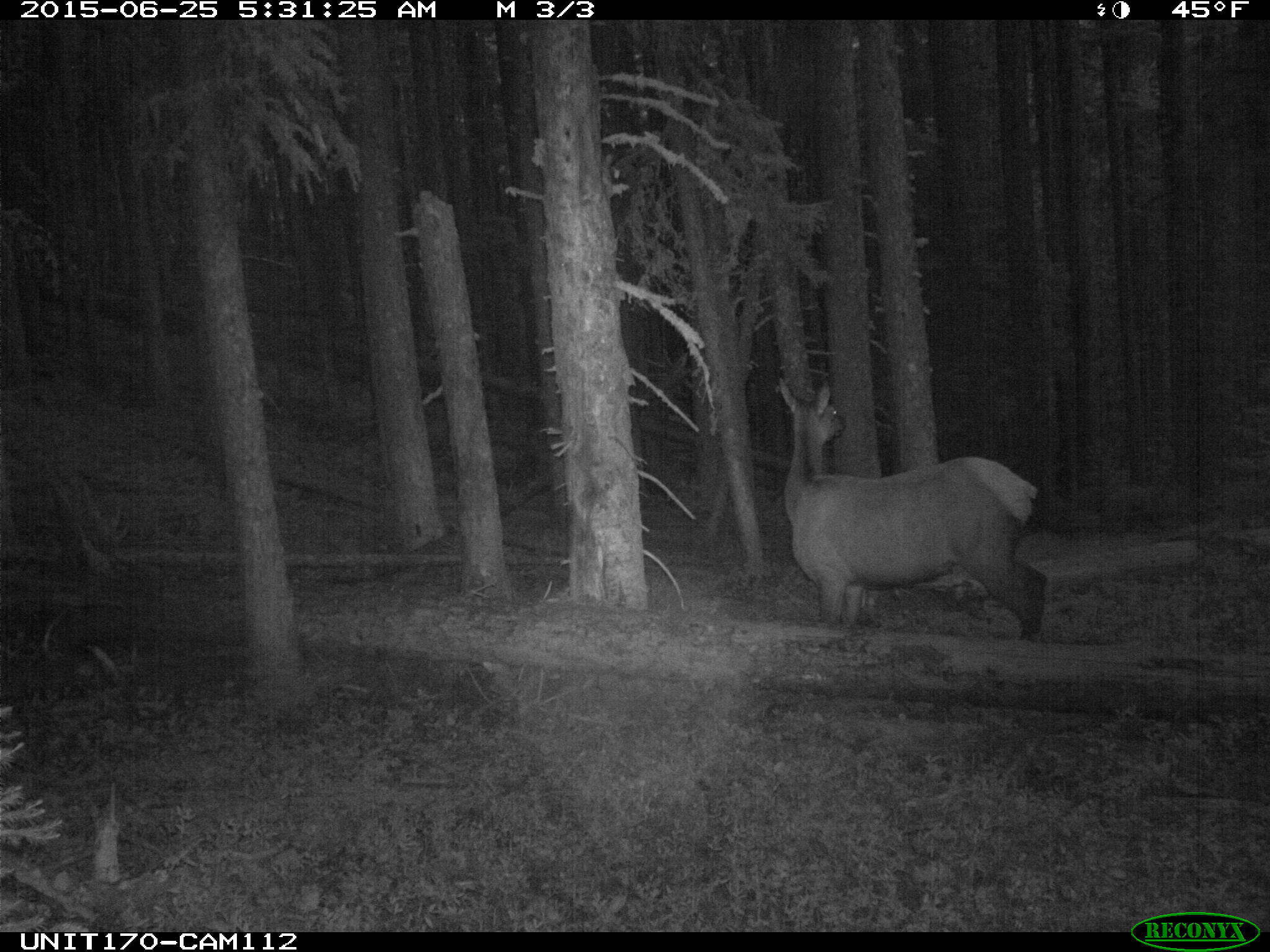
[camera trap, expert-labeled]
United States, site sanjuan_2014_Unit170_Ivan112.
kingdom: Animalia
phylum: Chordata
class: Mammalia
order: Artiodactyla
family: Cervidae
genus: Cervus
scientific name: Cervus elaphus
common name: red deer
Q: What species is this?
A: Cervus elaphus (red deer).